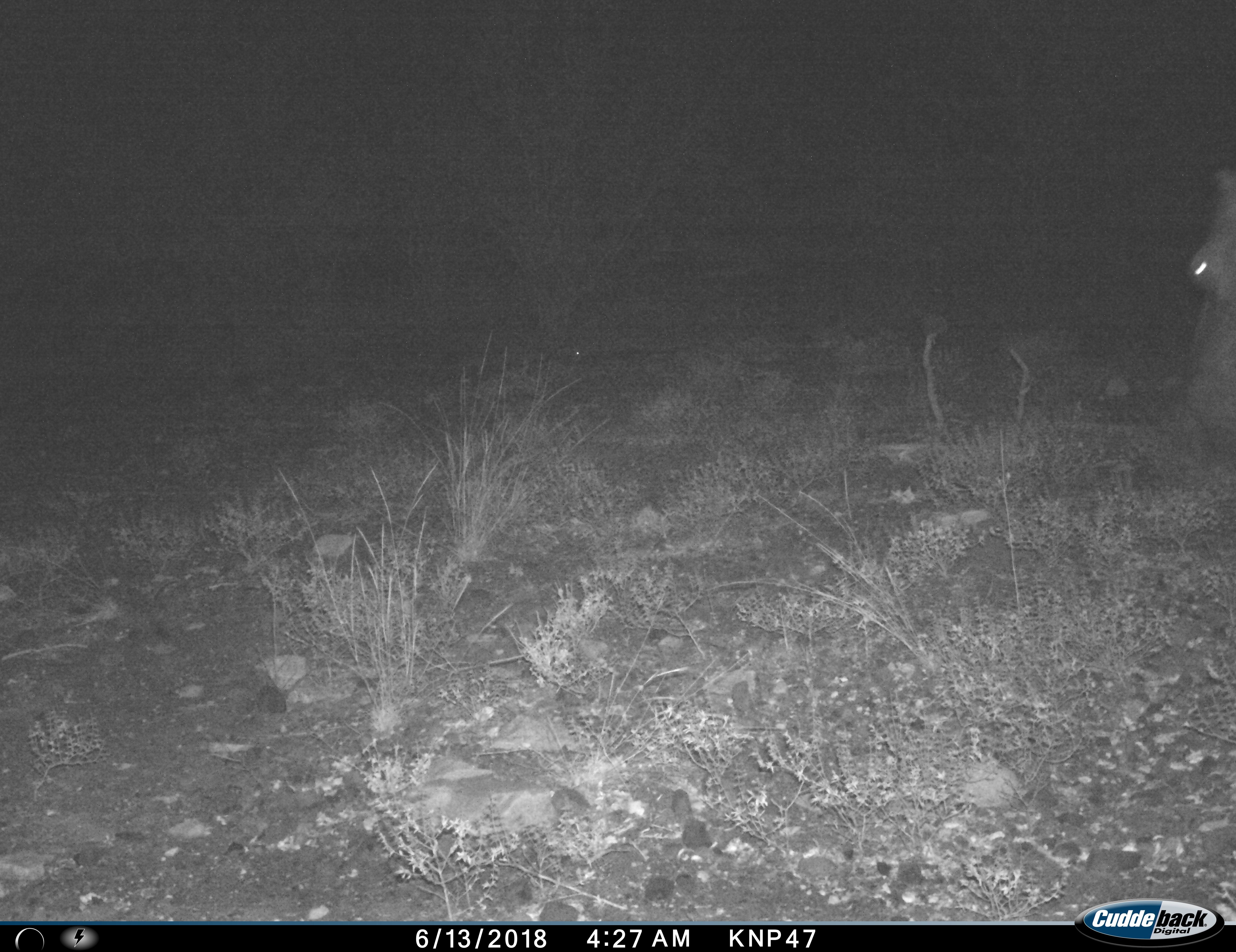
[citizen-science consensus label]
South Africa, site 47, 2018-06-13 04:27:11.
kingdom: Animalia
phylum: Chordata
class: Mammalia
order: Artiodactyla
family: Hippopotamidae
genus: Hippopotamus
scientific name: Hippopotamus amphibius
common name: hippopotamus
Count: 1.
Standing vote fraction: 71%.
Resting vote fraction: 0%.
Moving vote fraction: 29%.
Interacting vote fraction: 0%.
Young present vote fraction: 0%.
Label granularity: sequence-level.